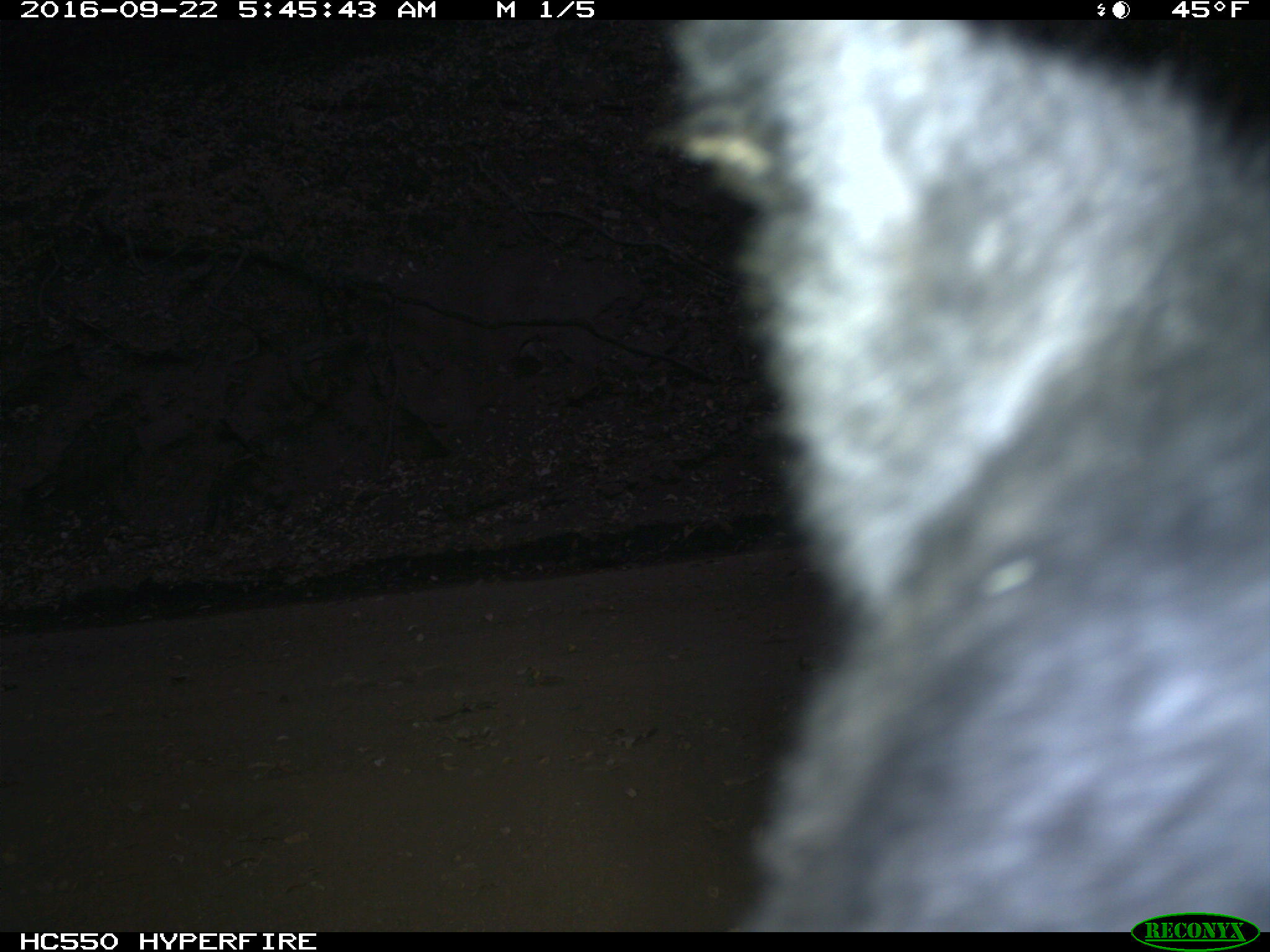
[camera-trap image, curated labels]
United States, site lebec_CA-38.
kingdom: Animalia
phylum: Chordata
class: Mammalia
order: Carnivora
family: Ursidae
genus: Ursus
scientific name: Ursus americanus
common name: american black bear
Ursus americanus (american black bear).